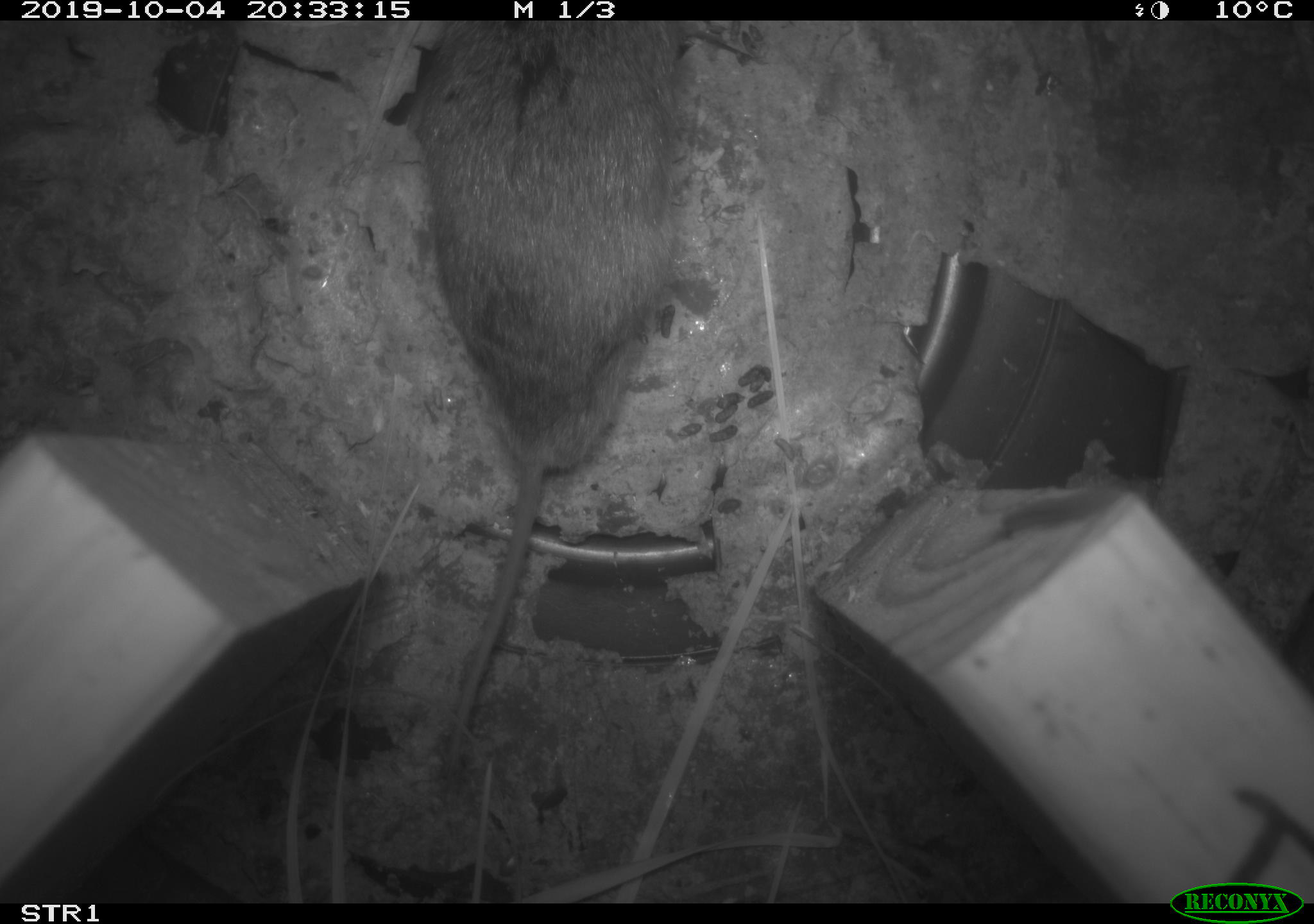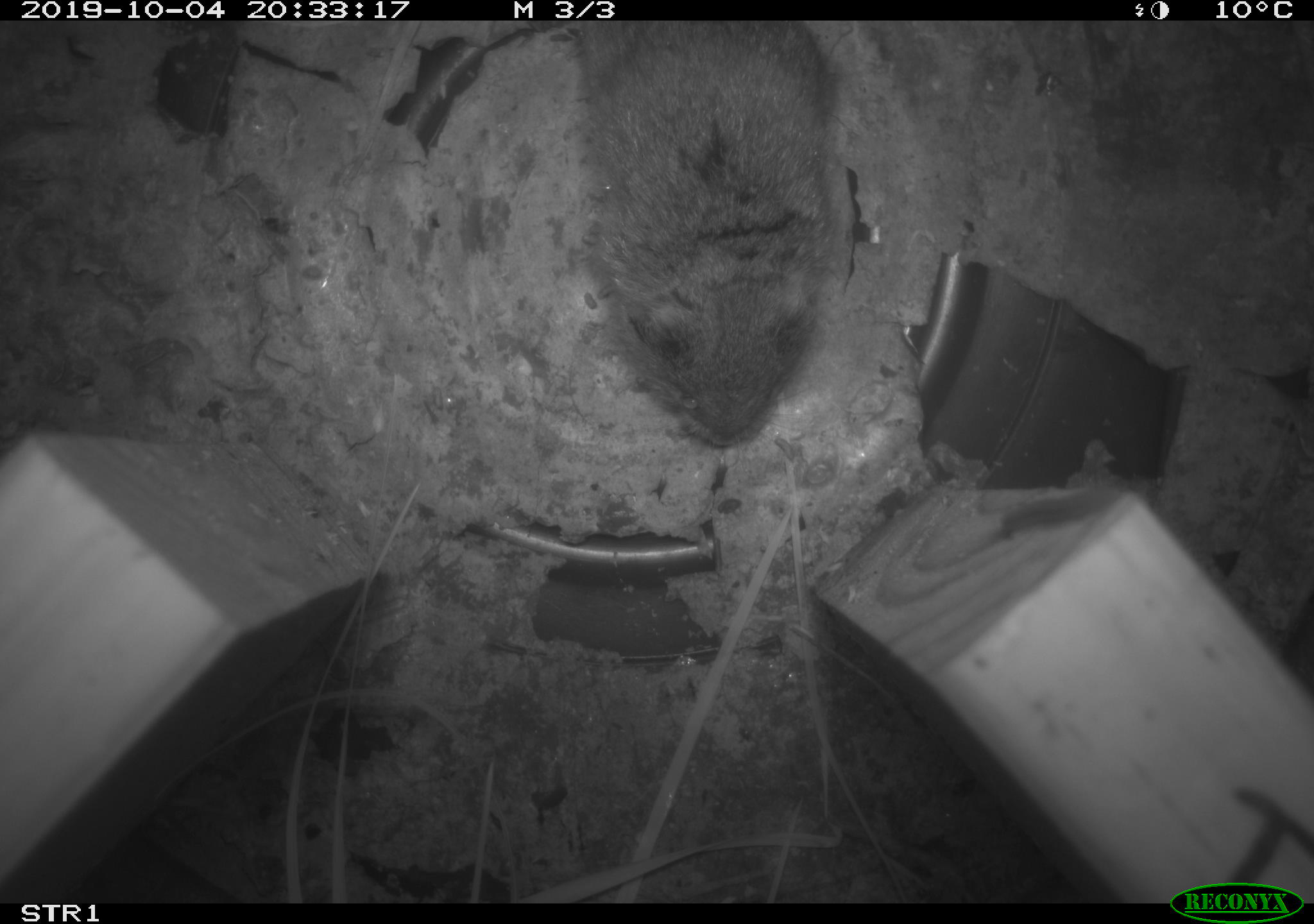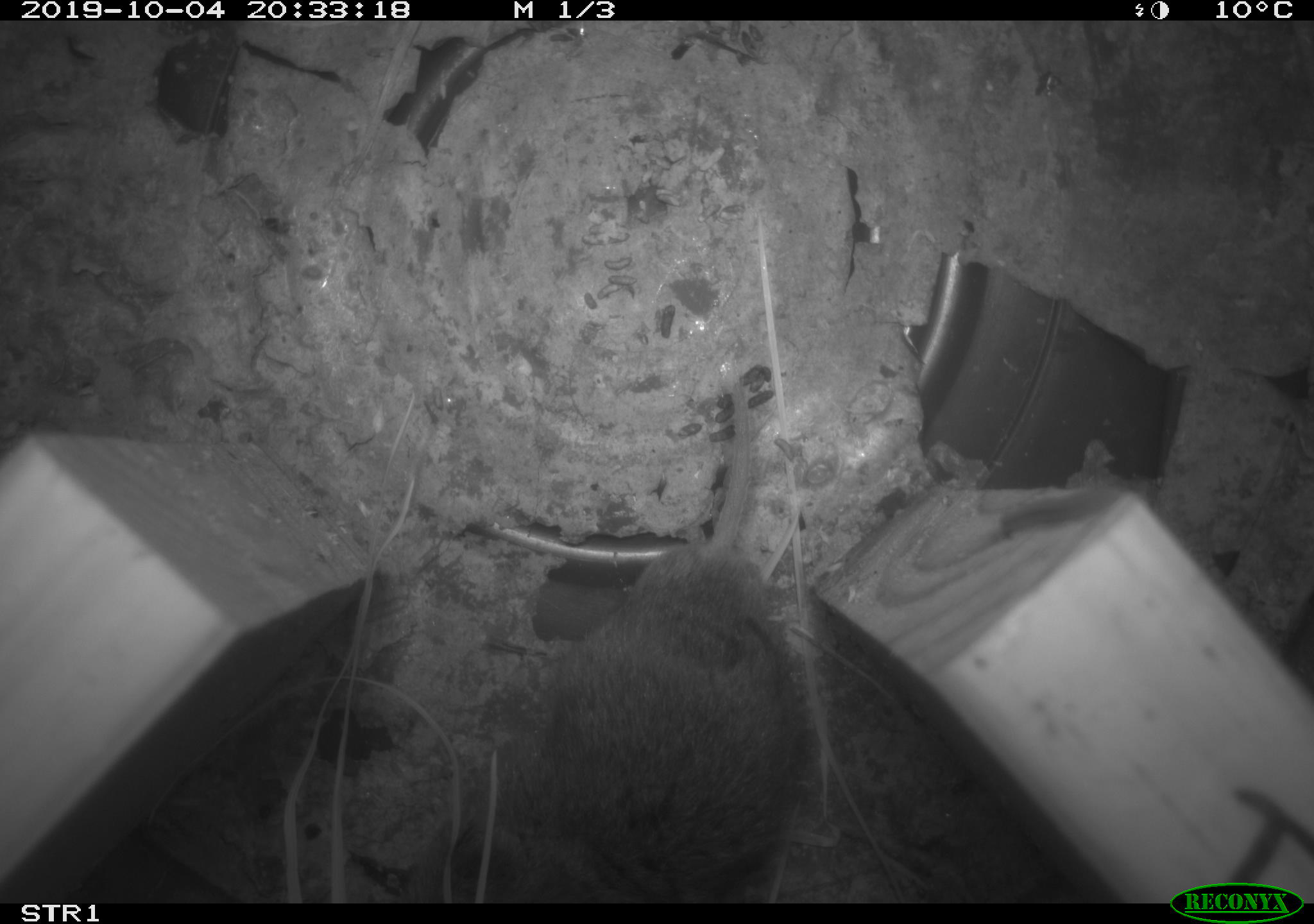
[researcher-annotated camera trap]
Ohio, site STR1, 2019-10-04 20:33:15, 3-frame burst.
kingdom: Animalia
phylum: Chordata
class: Mammalia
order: Rodentia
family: Cricetidae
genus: Microtus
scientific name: Microtus pennsylvanicus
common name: meadow vole